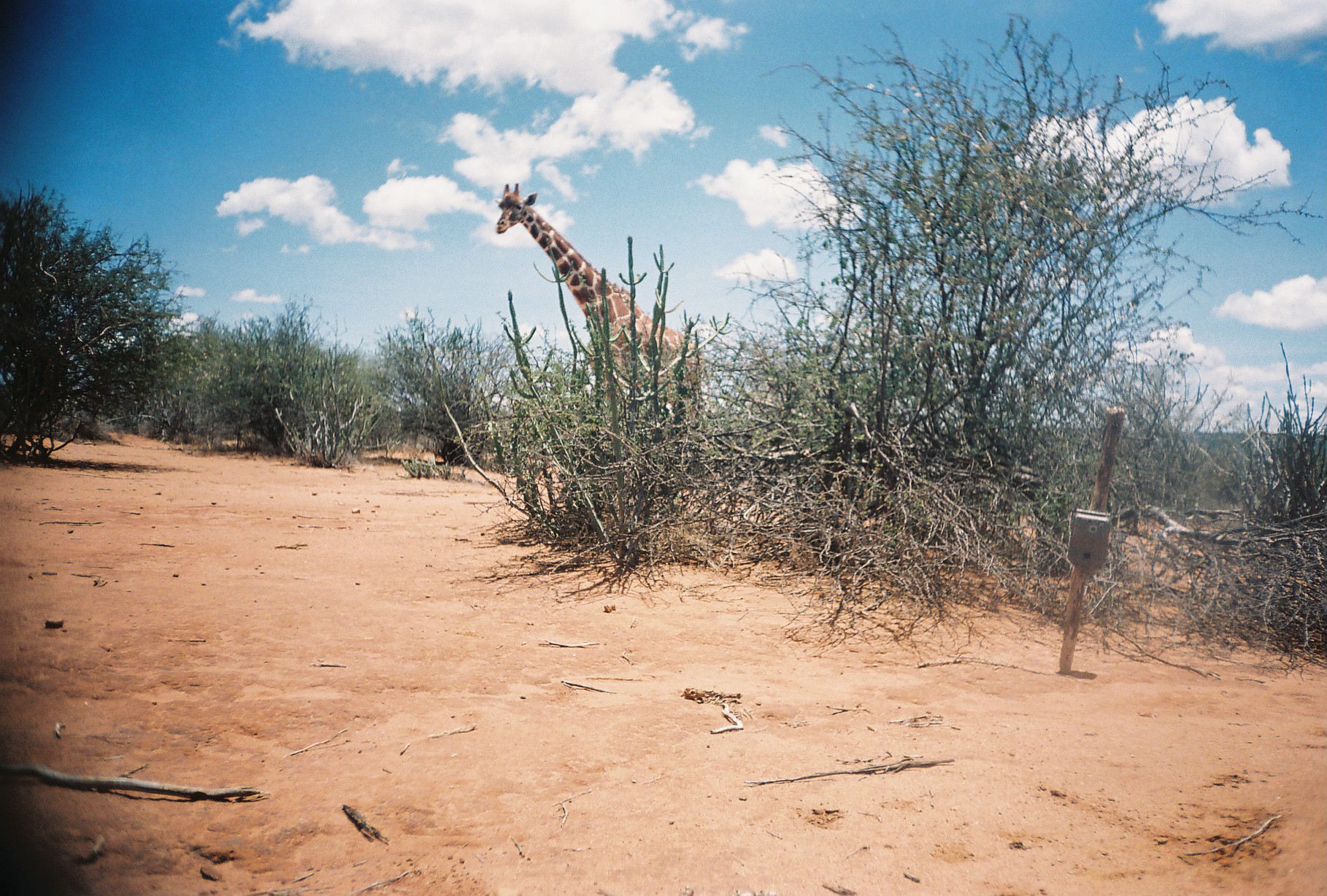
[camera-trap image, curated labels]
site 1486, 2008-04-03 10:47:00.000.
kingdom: Animalia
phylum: Chordata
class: Mammalia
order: Artiodactyla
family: Giraffidae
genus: Giraffa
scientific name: Giraffa camelopardalis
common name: giraffe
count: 1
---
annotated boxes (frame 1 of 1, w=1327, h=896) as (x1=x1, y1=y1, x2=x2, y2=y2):
giraffa camelopardalis: (x1=493, y1=178, x2=705, y2=506)